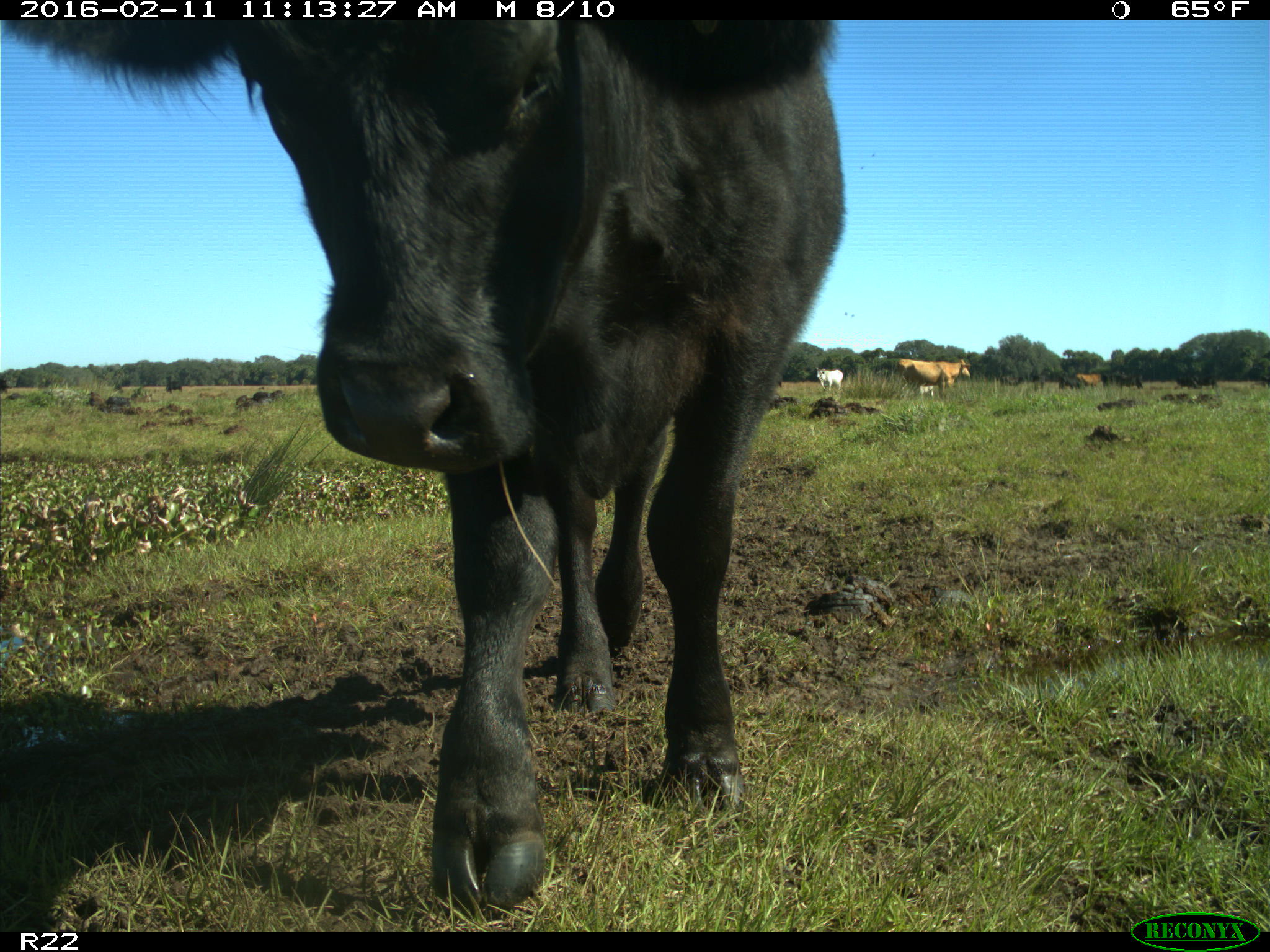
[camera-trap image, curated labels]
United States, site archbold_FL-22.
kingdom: Animalia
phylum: Chordata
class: Mammalia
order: Artiodactyla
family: Bovidae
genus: Bos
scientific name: Bos taurus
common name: domestic cow